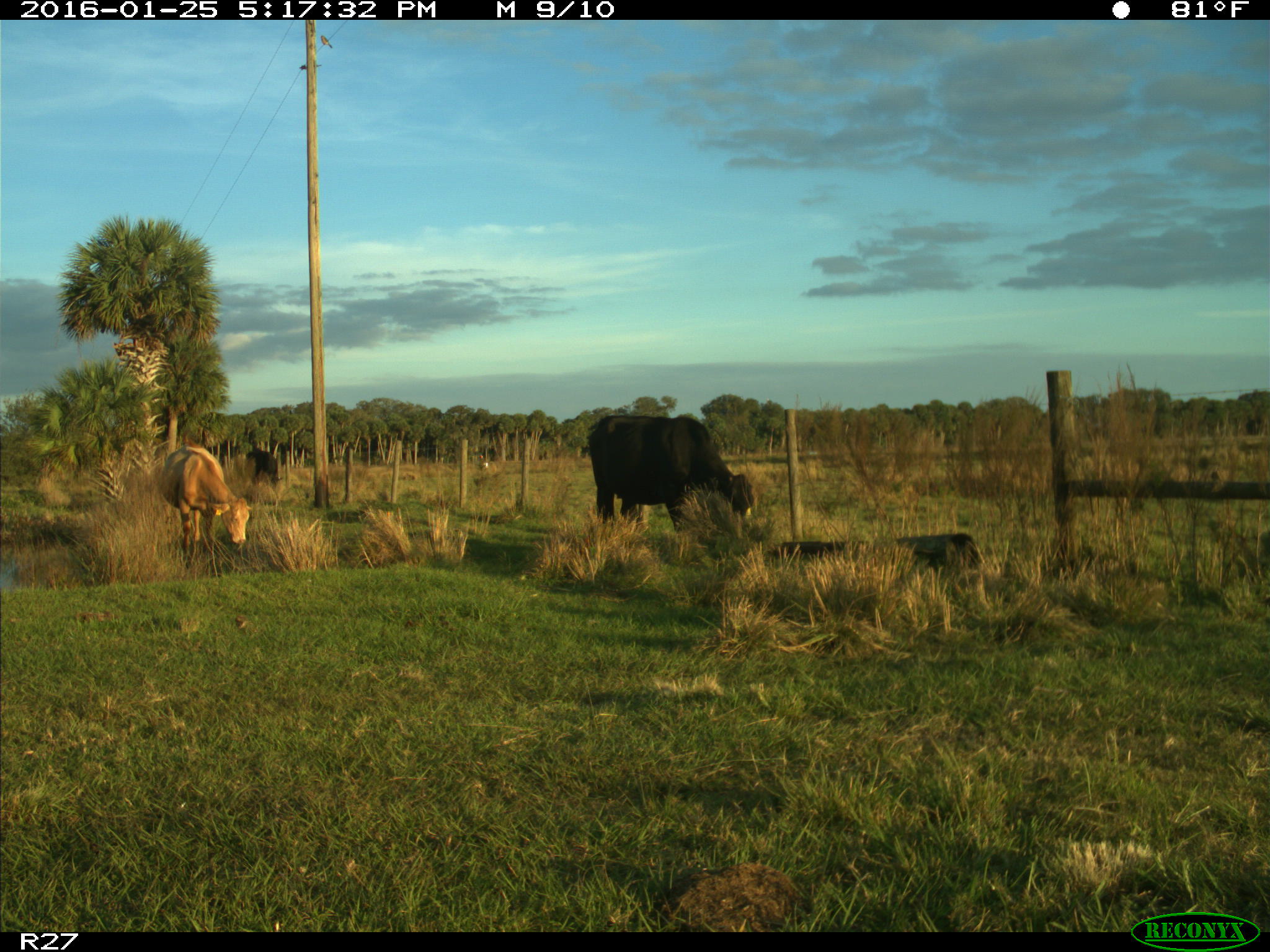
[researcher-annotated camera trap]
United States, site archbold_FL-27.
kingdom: Animalia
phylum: Chordata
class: Mammalia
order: Artiodactyla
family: Bovidae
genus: Bos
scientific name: Bos taurus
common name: domestic cow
Bos taurus (domestic cow).